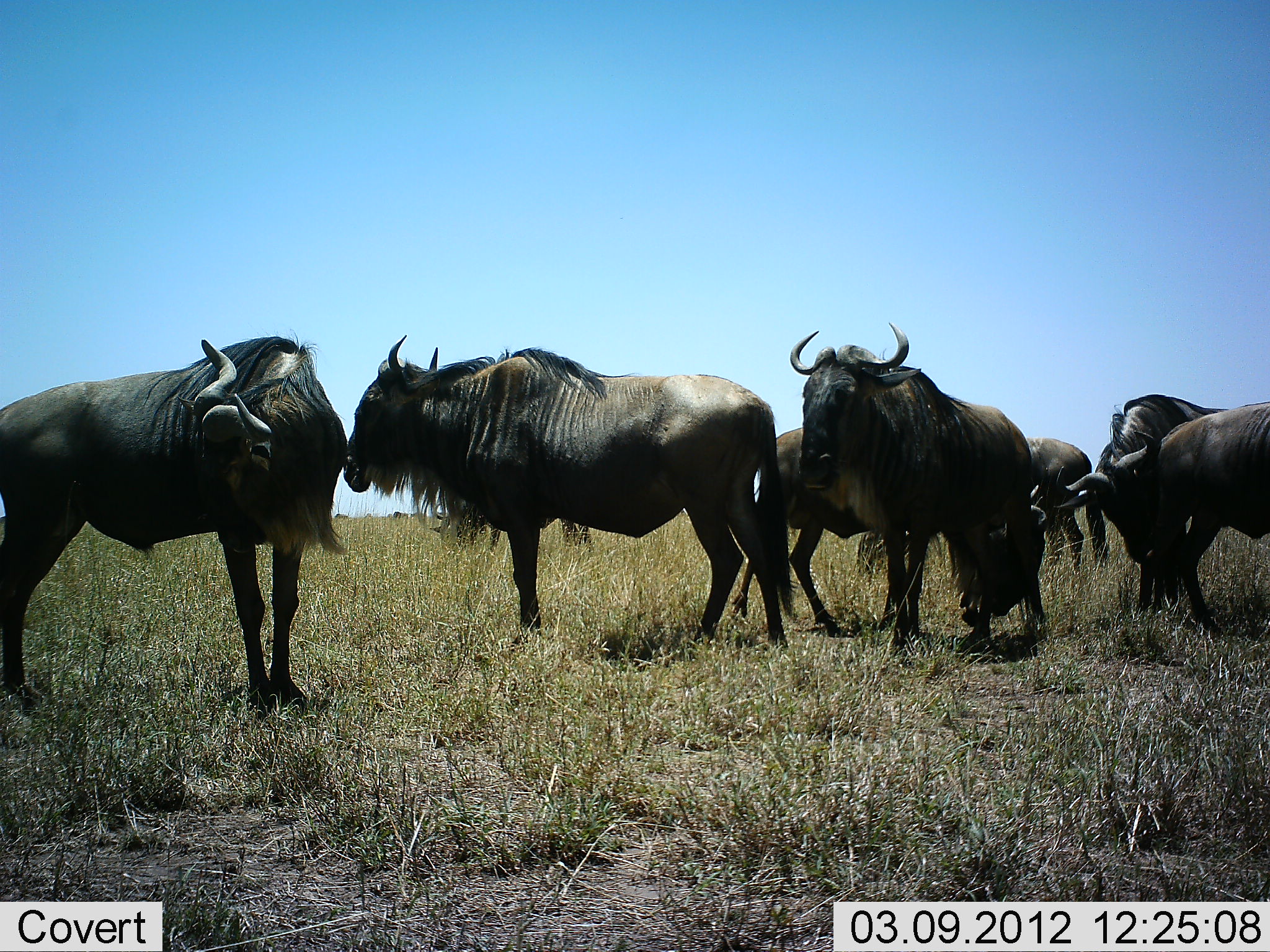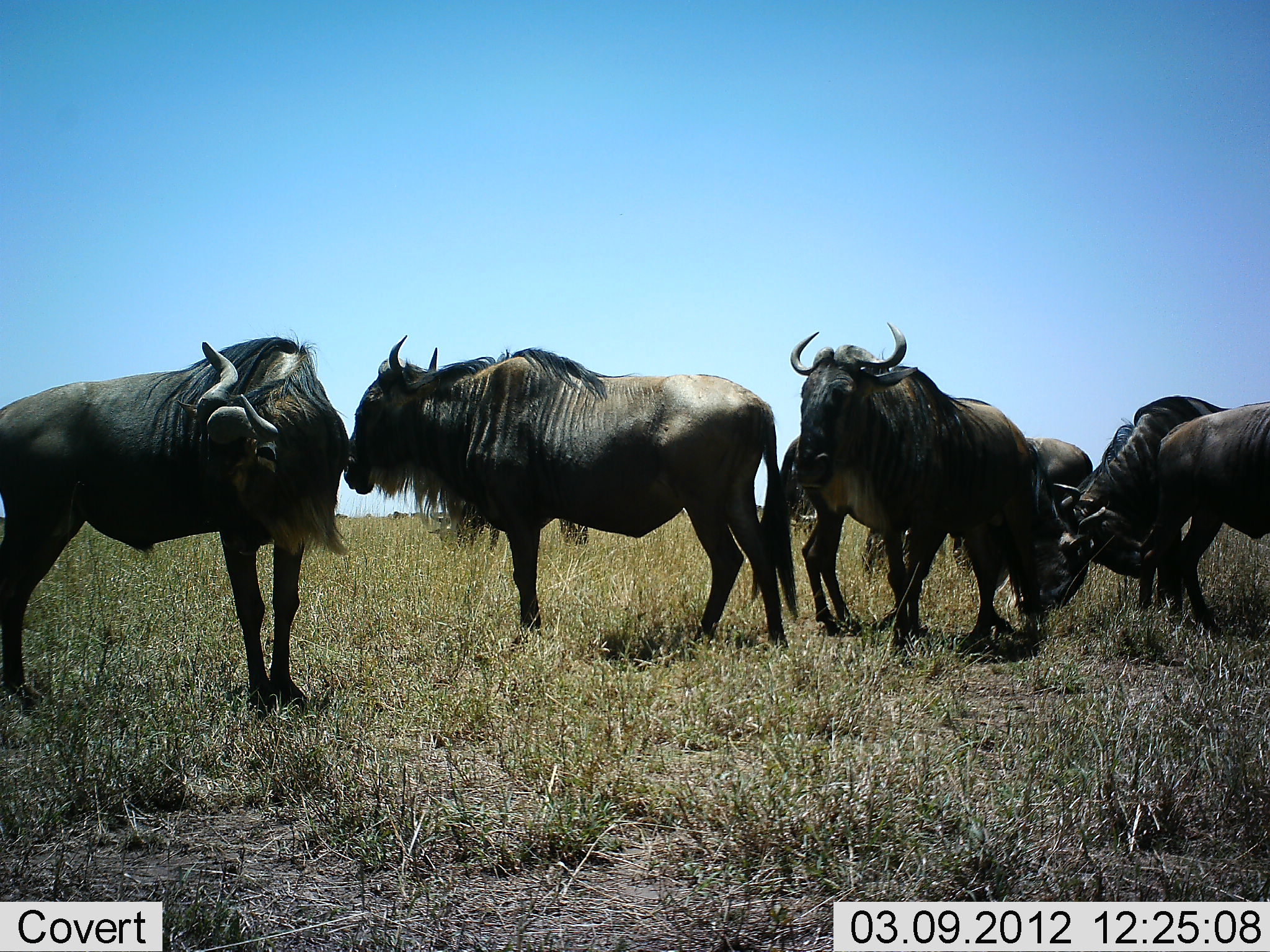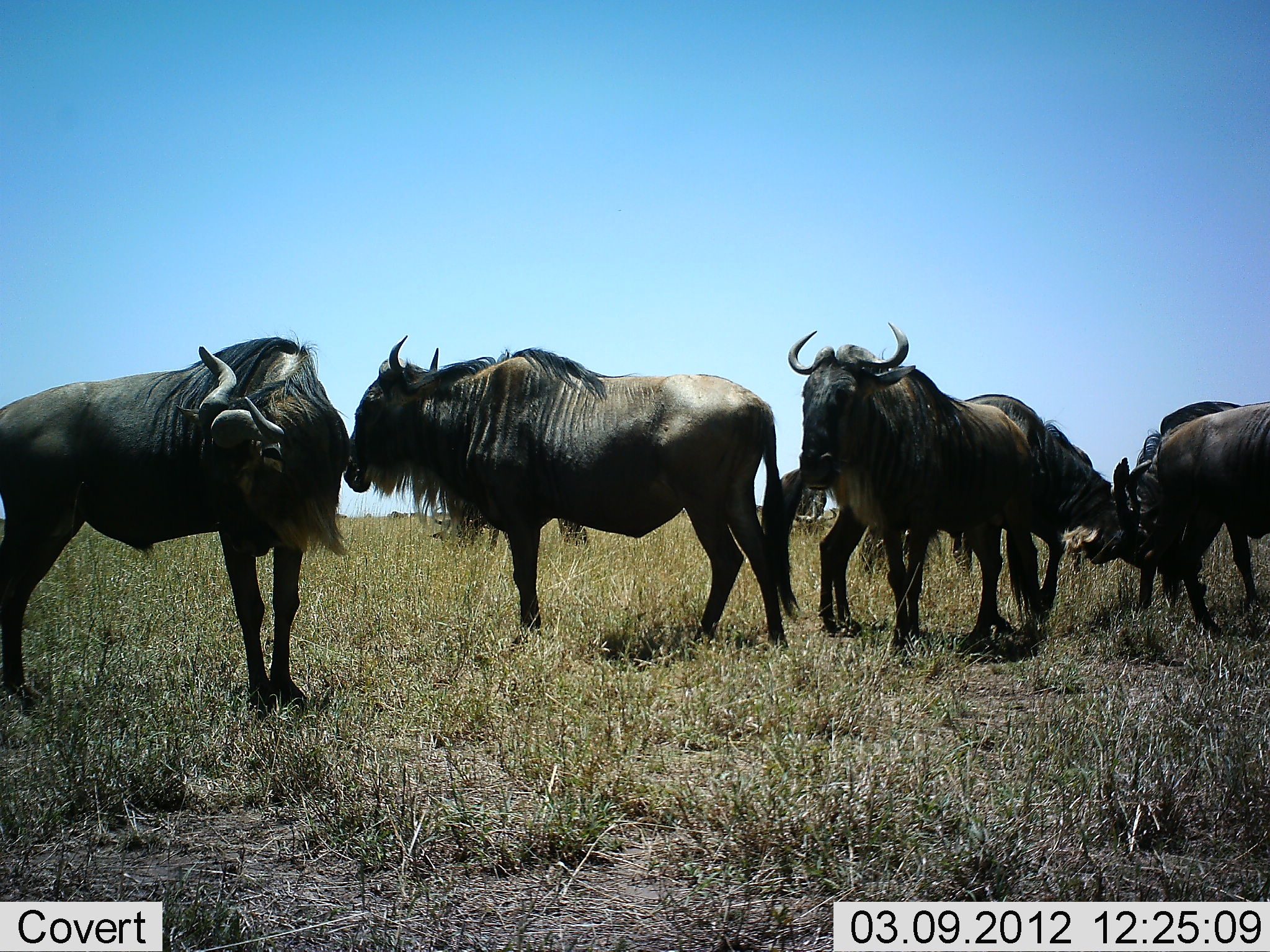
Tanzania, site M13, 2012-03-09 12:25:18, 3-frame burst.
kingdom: Animalia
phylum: Chordata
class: Mammalia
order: Artiodactyla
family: Bovidae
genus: Connochaetes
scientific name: Connochaetes taurinus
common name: blue wildebeest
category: wildebeest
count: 7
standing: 94%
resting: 0%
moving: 18%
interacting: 76%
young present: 0%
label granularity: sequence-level